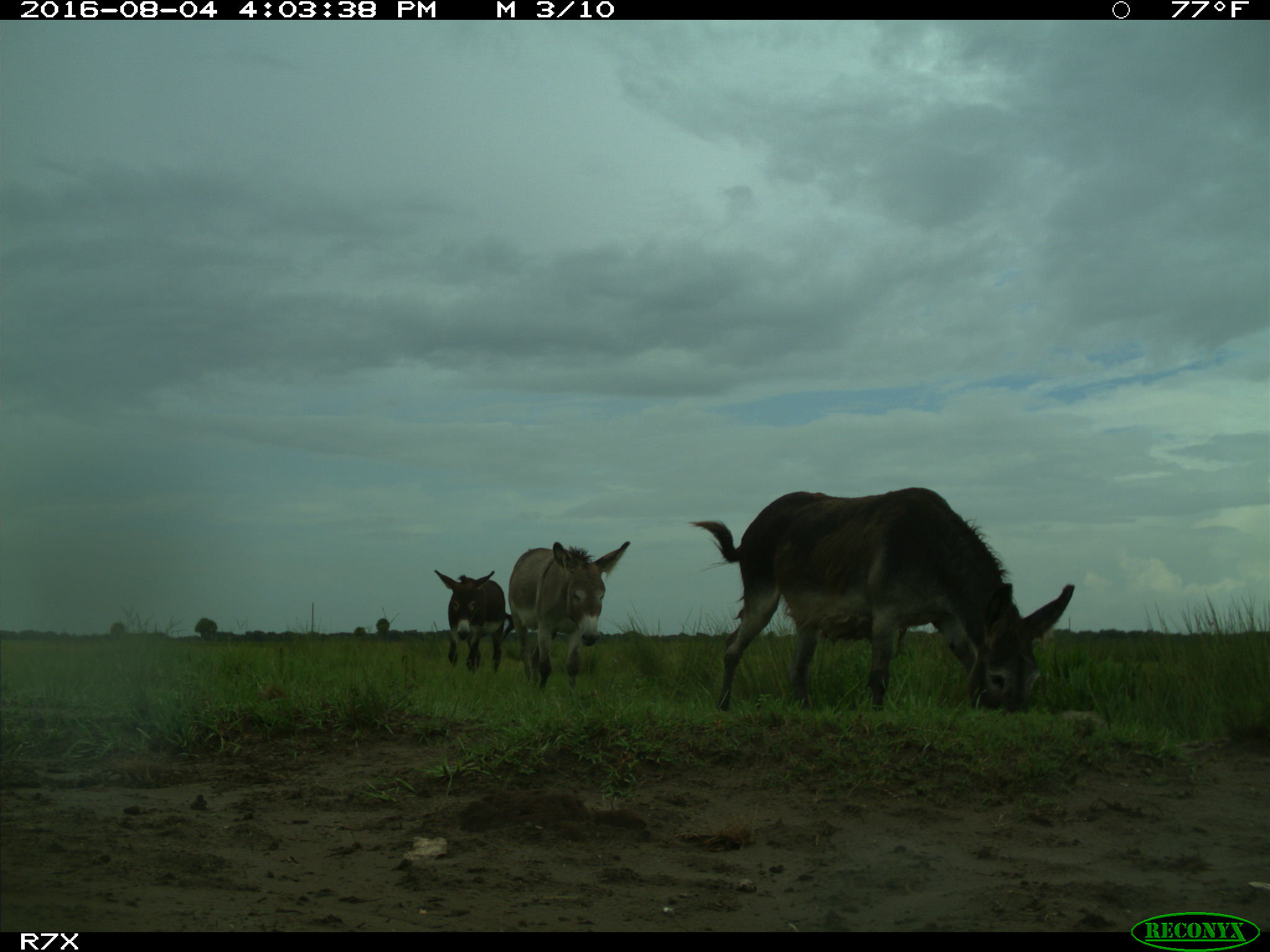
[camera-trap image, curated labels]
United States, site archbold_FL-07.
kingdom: Animalia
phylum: Chordata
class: Mammalia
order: Perissodactyla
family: Equidae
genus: Equus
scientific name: Equus africanus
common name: african wild ass